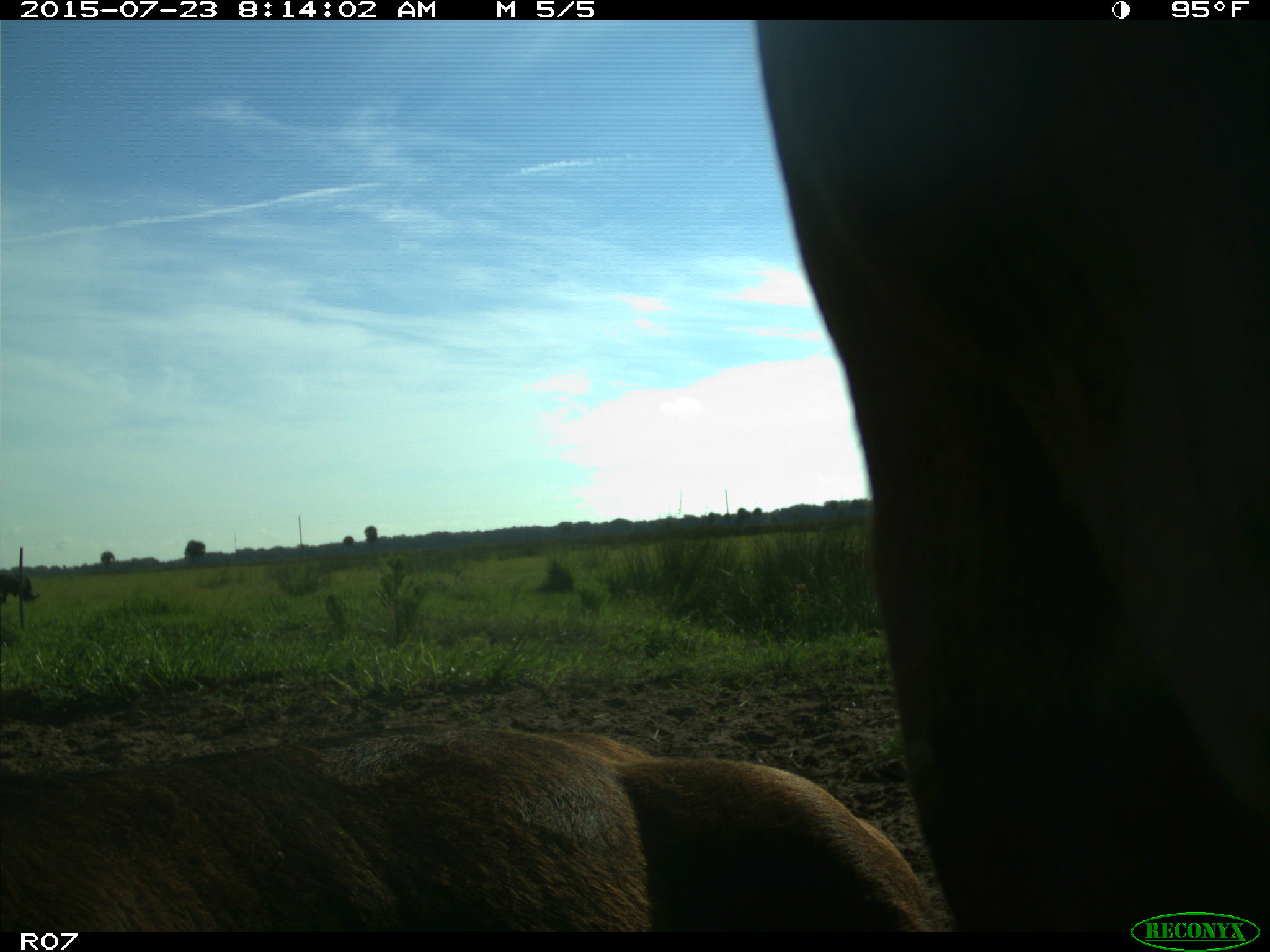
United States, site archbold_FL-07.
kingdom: Animalia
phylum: Chordata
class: Mammalia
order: Artiodactyla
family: Bovidae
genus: Bos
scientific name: Bos taurus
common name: domestic cow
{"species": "Bos taurus (domestic cow)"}